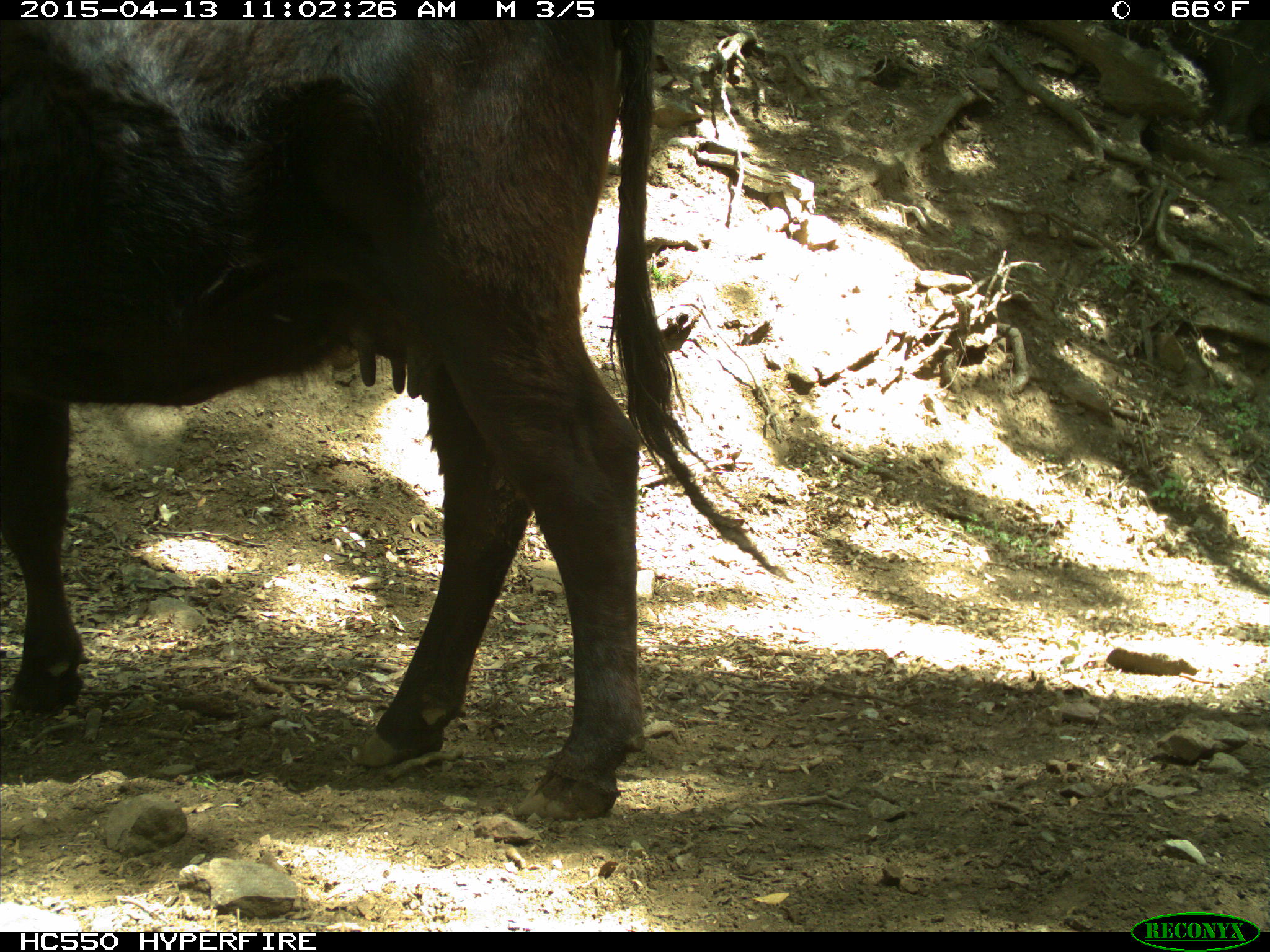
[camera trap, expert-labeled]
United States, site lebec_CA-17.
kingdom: Animalia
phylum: Chordata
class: Mammalia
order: Artiodactyla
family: Bovidae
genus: Bos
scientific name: Bos taurus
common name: domestic cow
Bos taurus (domestic cow).